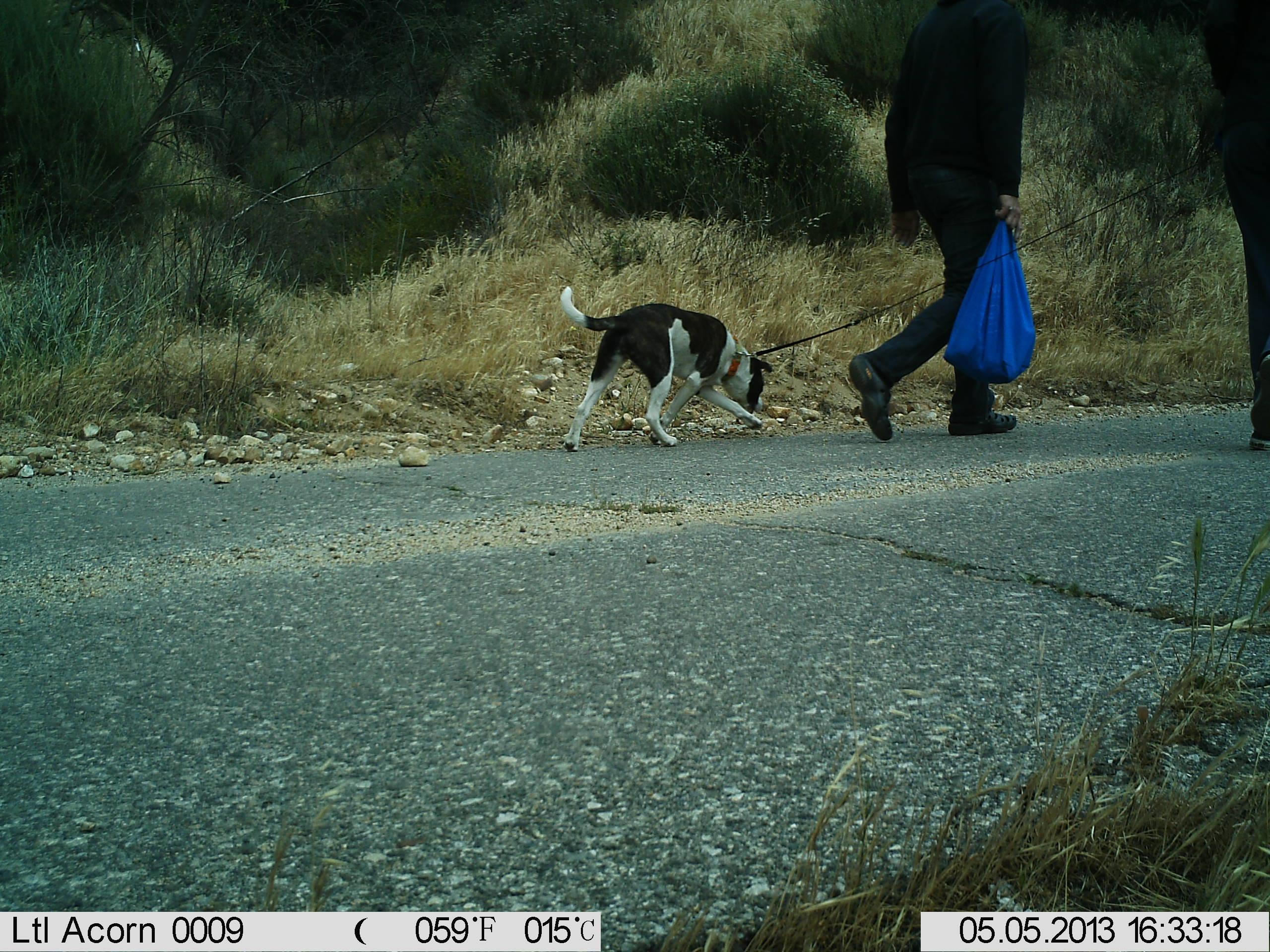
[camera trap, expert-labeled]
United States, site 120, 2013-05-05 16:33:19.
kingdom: Animalia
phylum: Chordata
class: Mammalia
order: Carnivora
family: Canidae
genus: Canis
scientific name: Canis familiaris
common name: domestic dog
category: dog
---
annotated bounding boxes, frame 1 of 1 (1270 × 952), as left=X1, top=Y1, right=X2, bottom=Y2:
dog: left=548, top=279, right=779, bottom=455